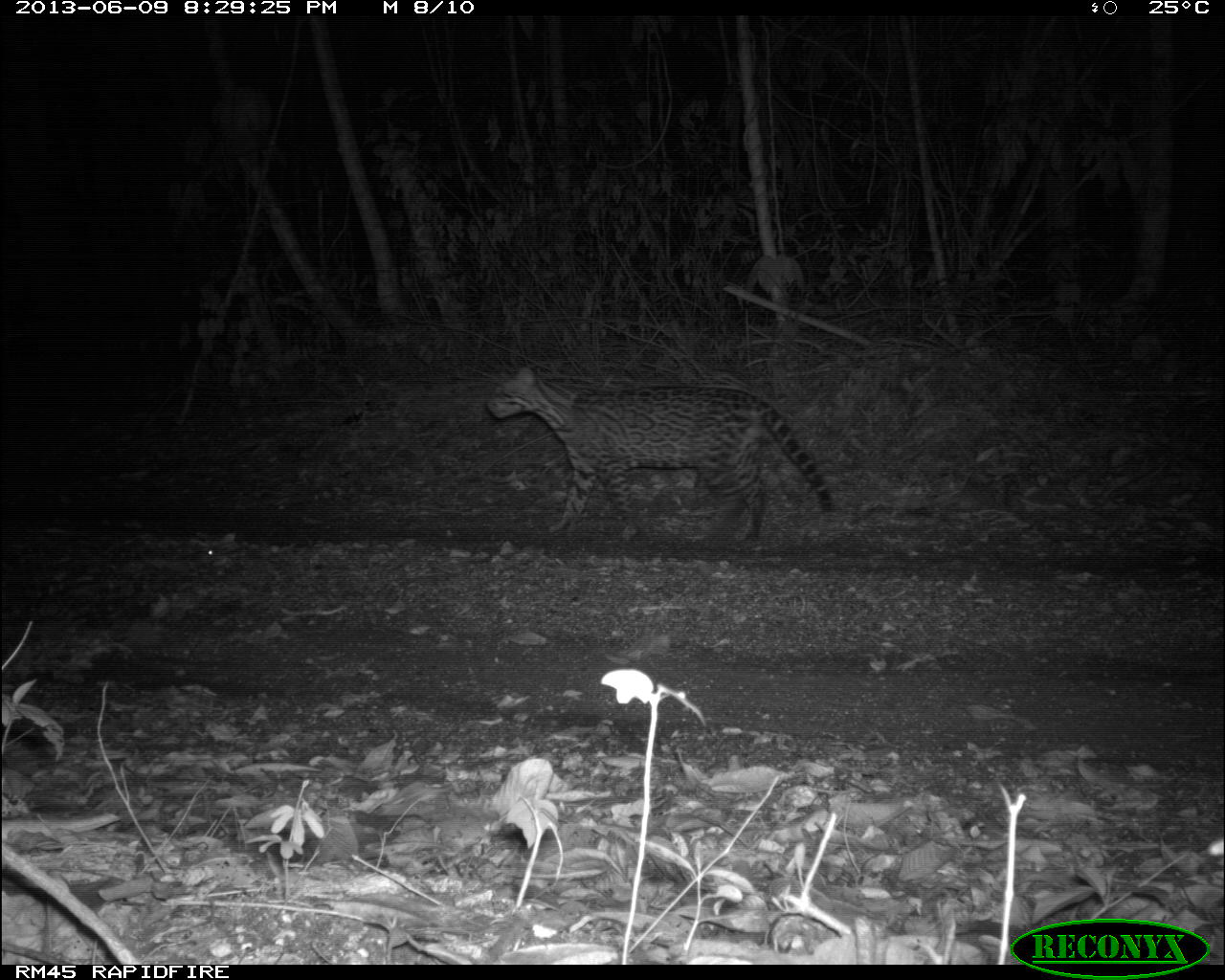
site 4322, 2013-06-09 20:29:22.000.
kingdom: Animalia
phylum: Chordata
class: Mammalia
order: Carnivora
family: Felidae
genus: Leopardus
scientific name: Leopardus pardalis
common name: ocelot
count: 1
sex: male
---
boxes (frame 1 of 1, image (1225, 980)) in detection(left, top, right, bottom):
leopardus pardalis: detection(484, 363, 834, 543)